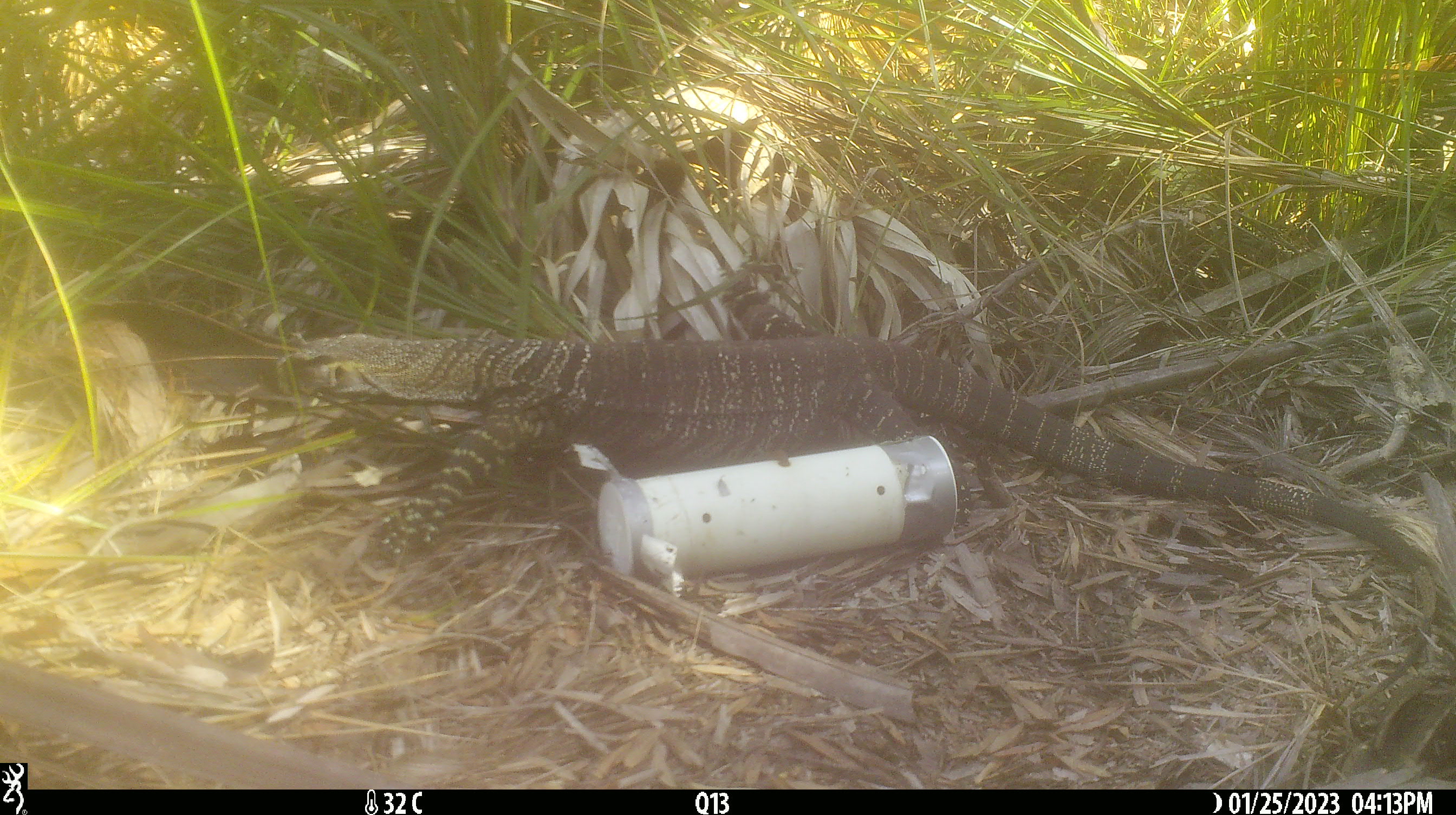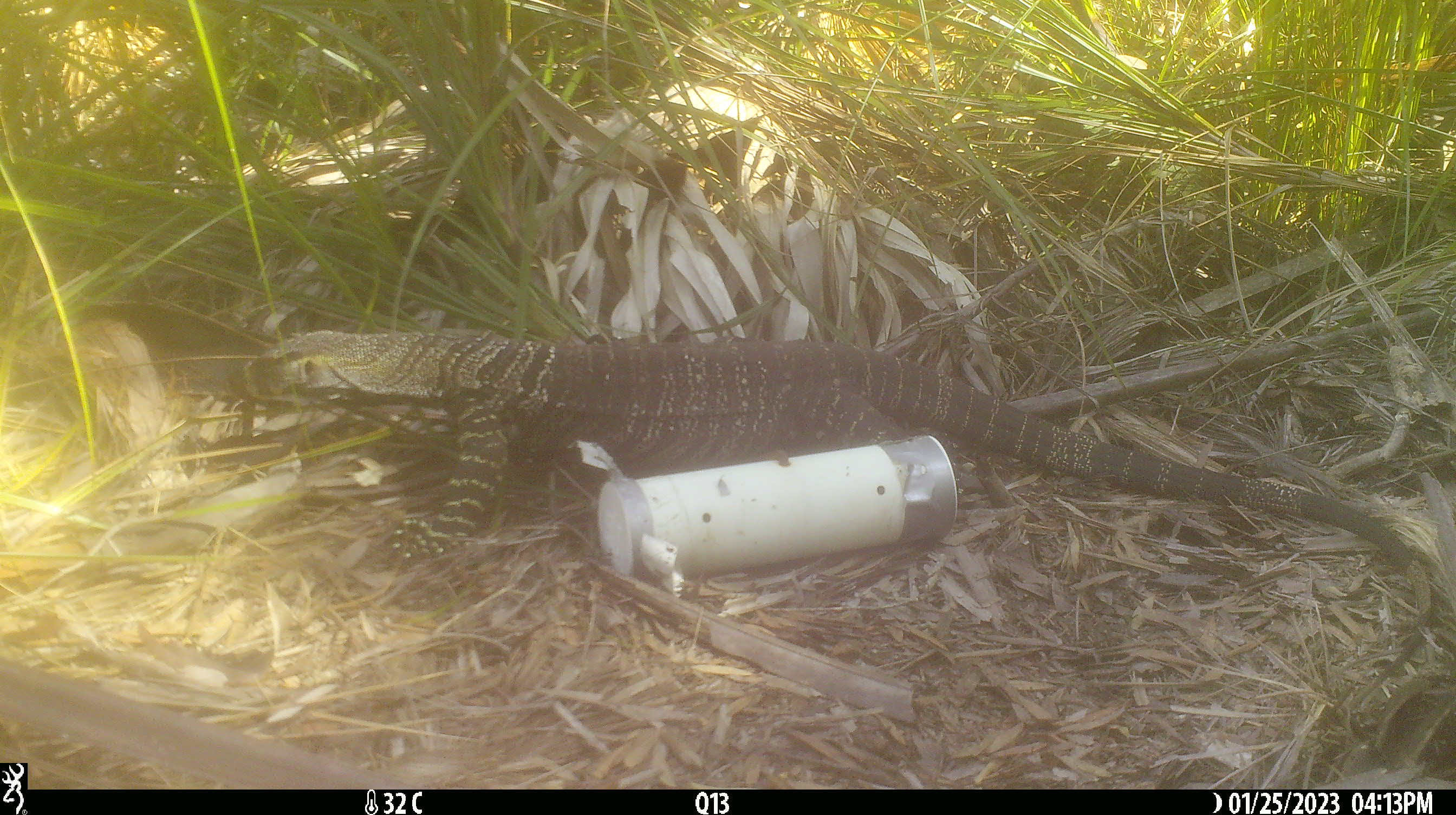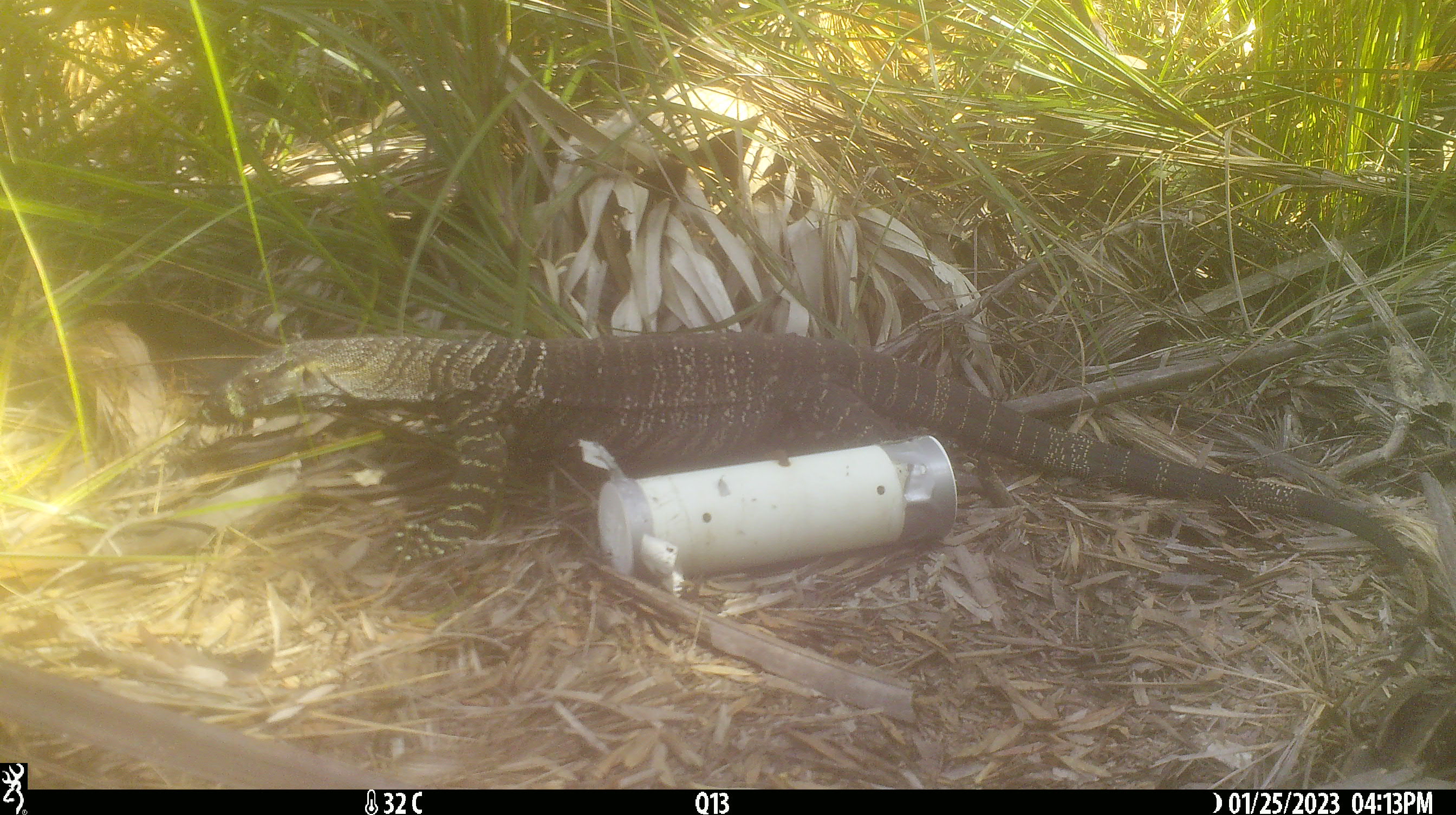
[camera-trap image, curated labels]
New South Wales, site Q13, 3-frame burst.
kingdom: Animalia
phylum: Chordata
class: Reptilia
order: Squamata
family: Varanidae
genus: Varanus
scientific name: Varanus varius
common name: lace monitor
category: goanna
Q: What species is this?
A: Goanna (lace monitor) (Varanus varius).